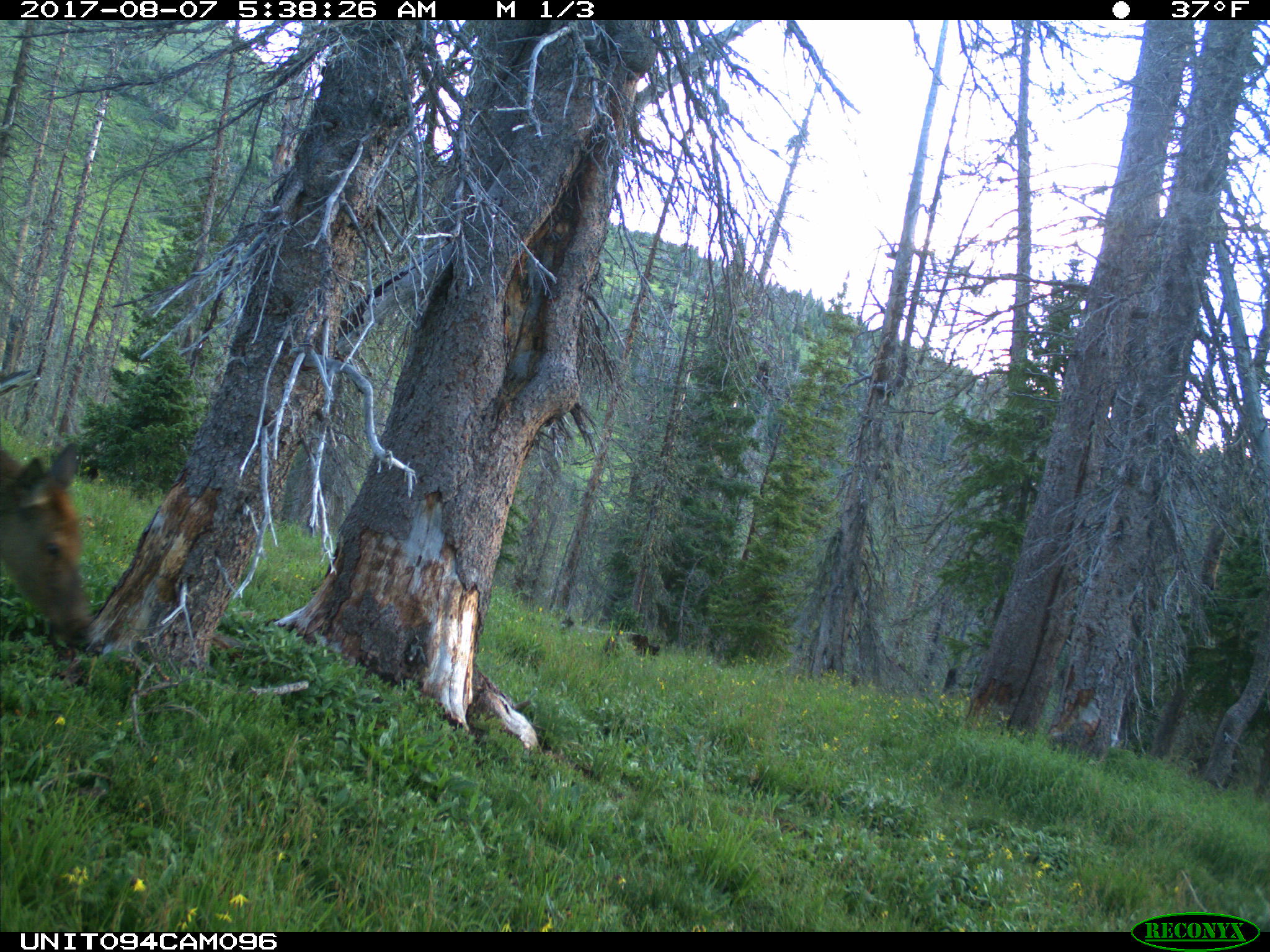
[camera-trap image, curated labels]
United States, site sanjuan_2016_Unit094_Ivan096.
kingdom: Animalia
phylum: Chordata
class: Mammalia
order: Artiodactyla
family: Cervidae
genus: Cervus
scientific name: Cervus elaphus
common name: red deer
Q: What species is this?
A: Cervus elaphus (red deer).